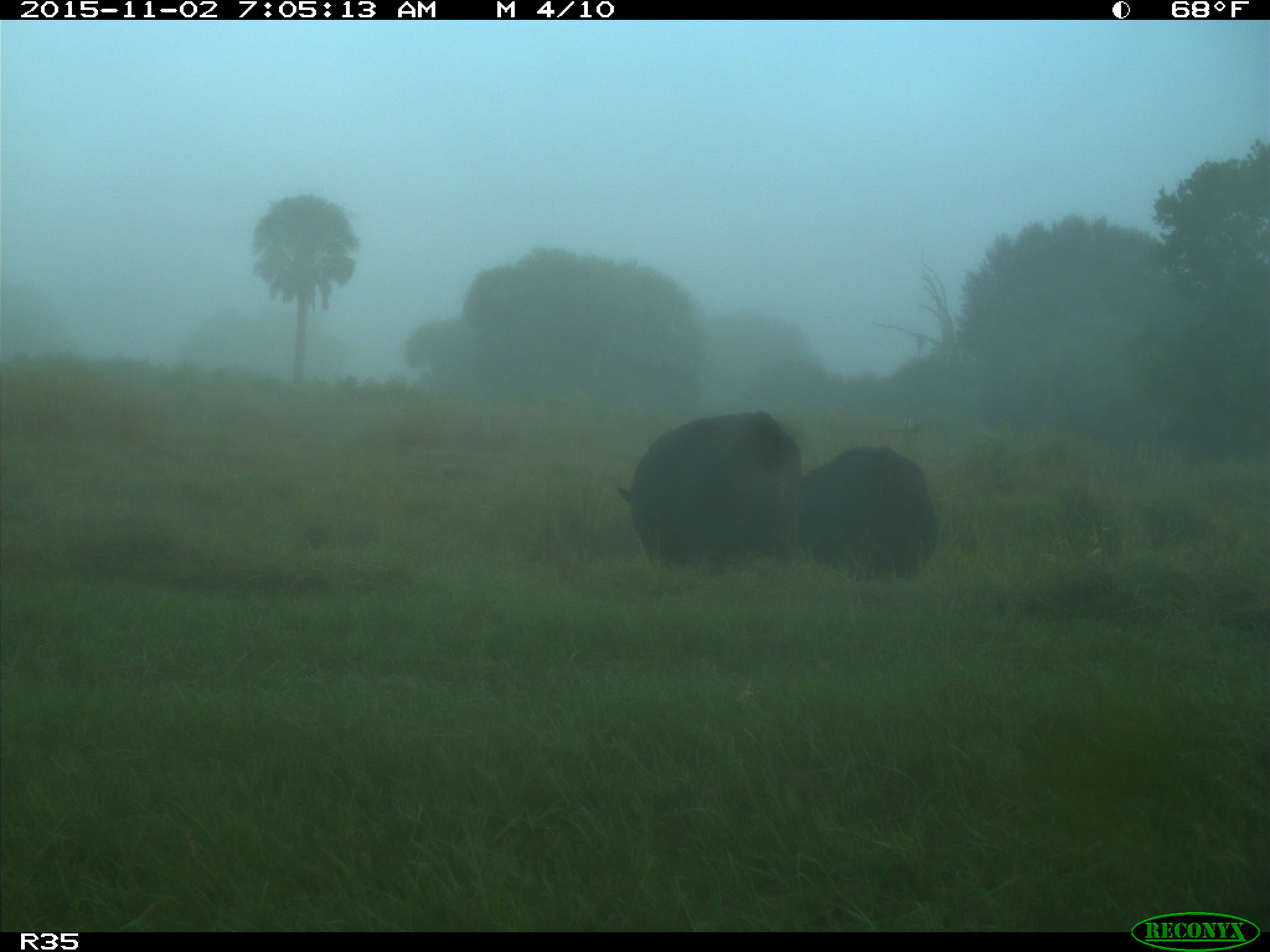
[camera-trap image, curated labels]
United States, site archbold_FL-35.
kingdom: Animalia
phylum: Chordata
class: Mammalia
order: Artiodactyla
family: Bovidae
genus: Bos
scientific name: Bos taurus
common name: domestic cow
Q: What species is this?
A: Bos taurus (domestic cow).